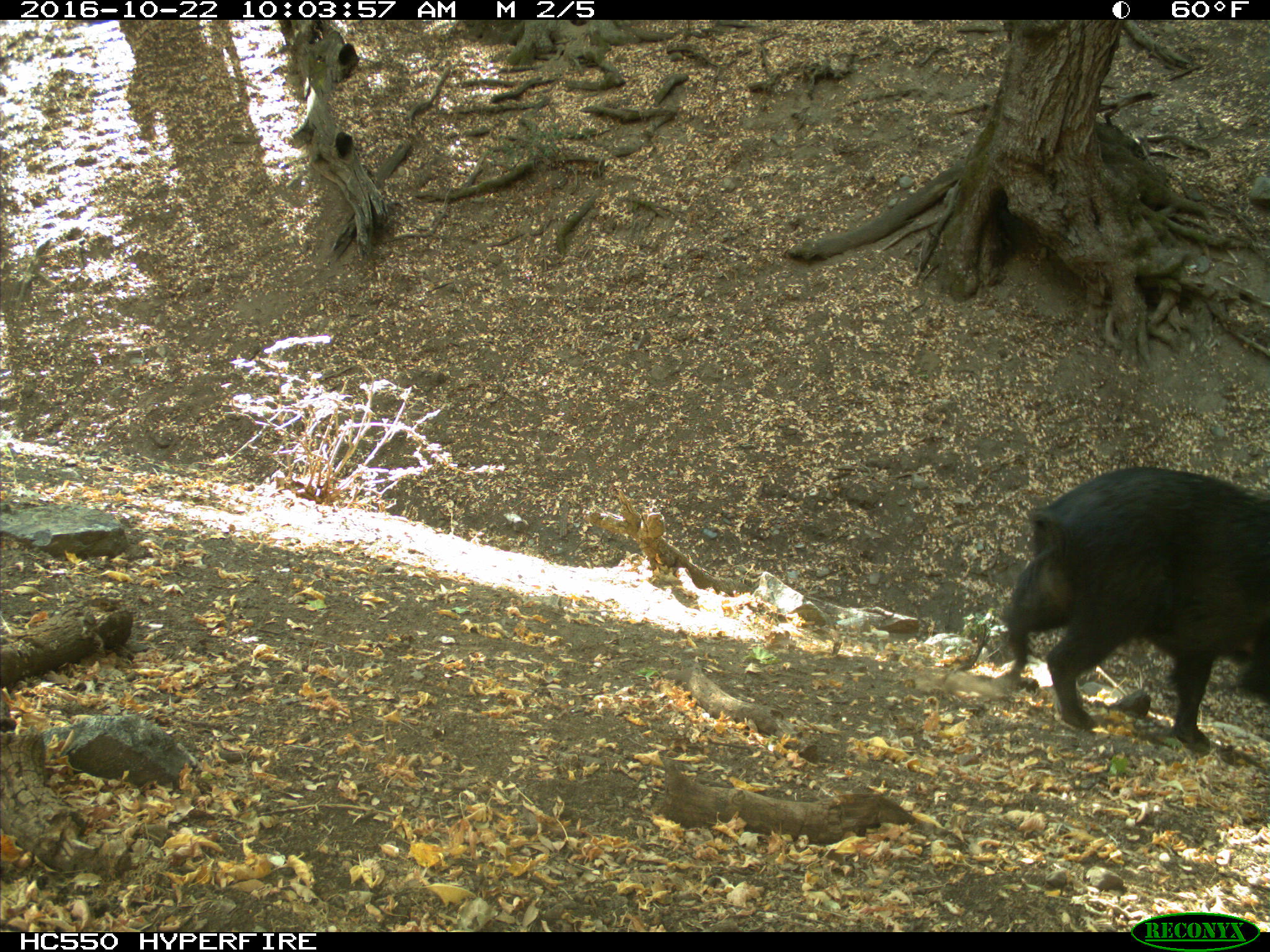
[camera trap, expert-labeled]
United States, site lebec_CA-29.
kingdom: Animalia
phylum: Chordata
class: Mammalia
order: Artiodactyla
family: Suidae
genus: Sus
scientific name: Sus scrofa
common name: wild boar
Sus scrofa (wild boar).